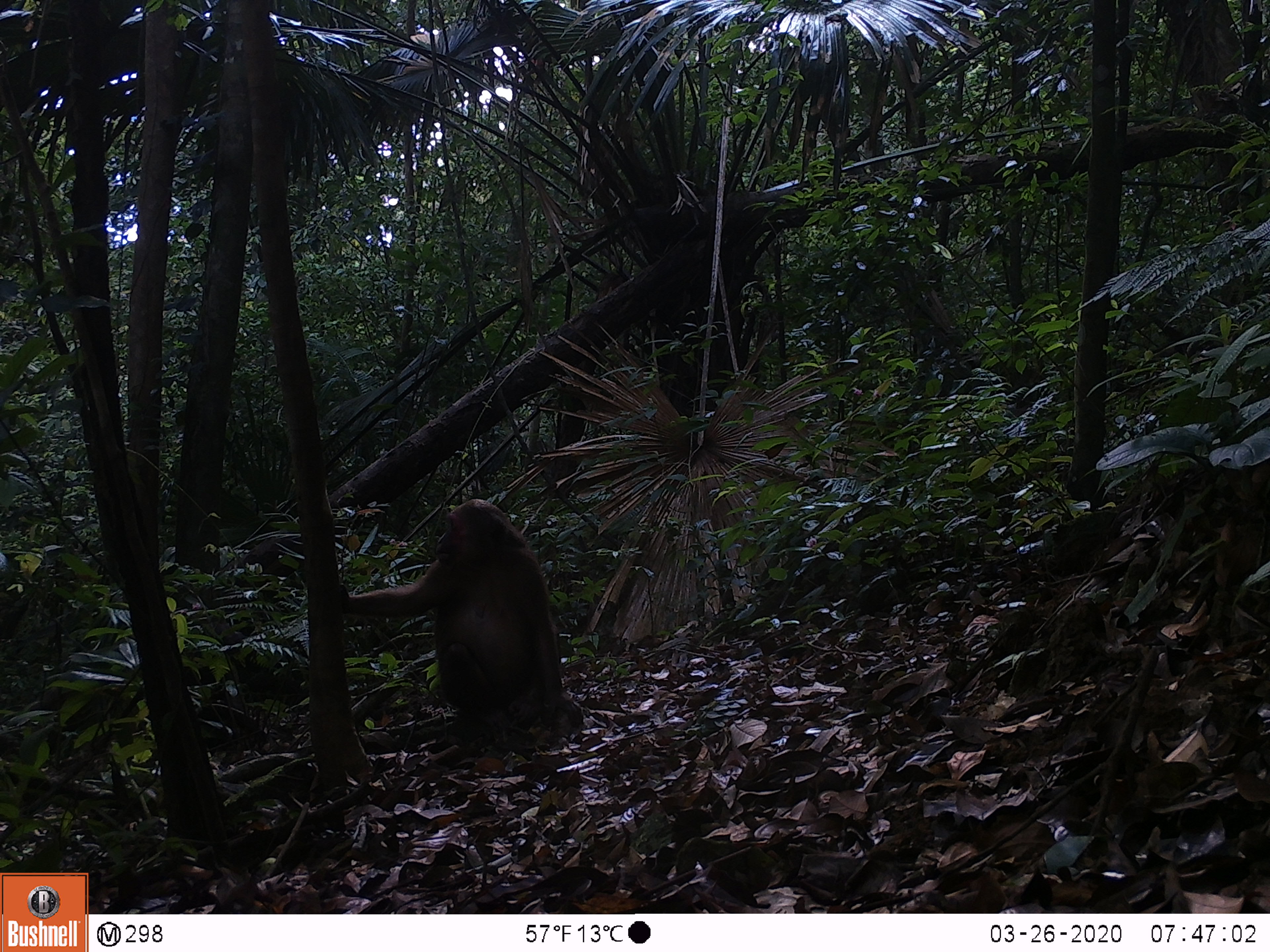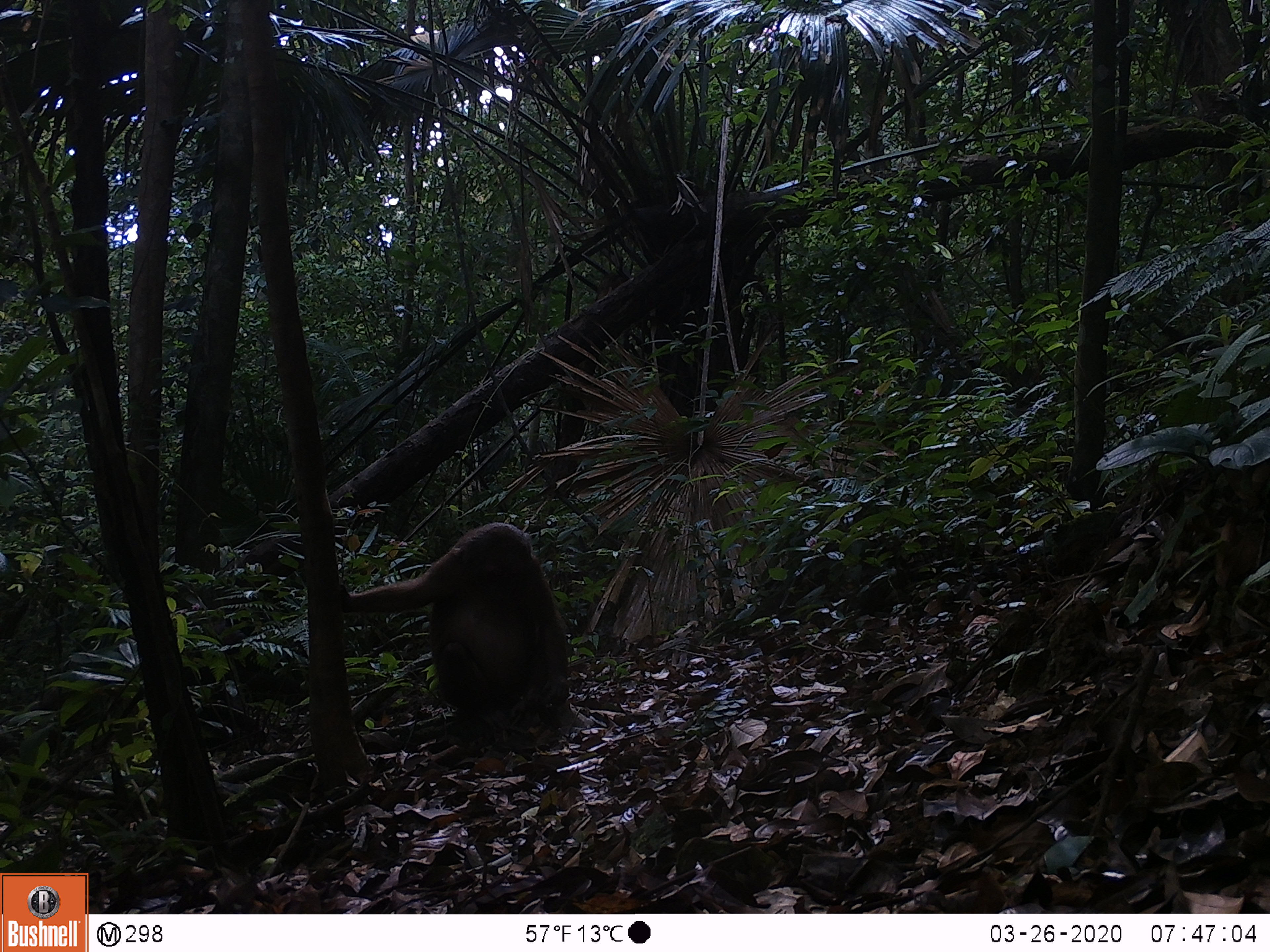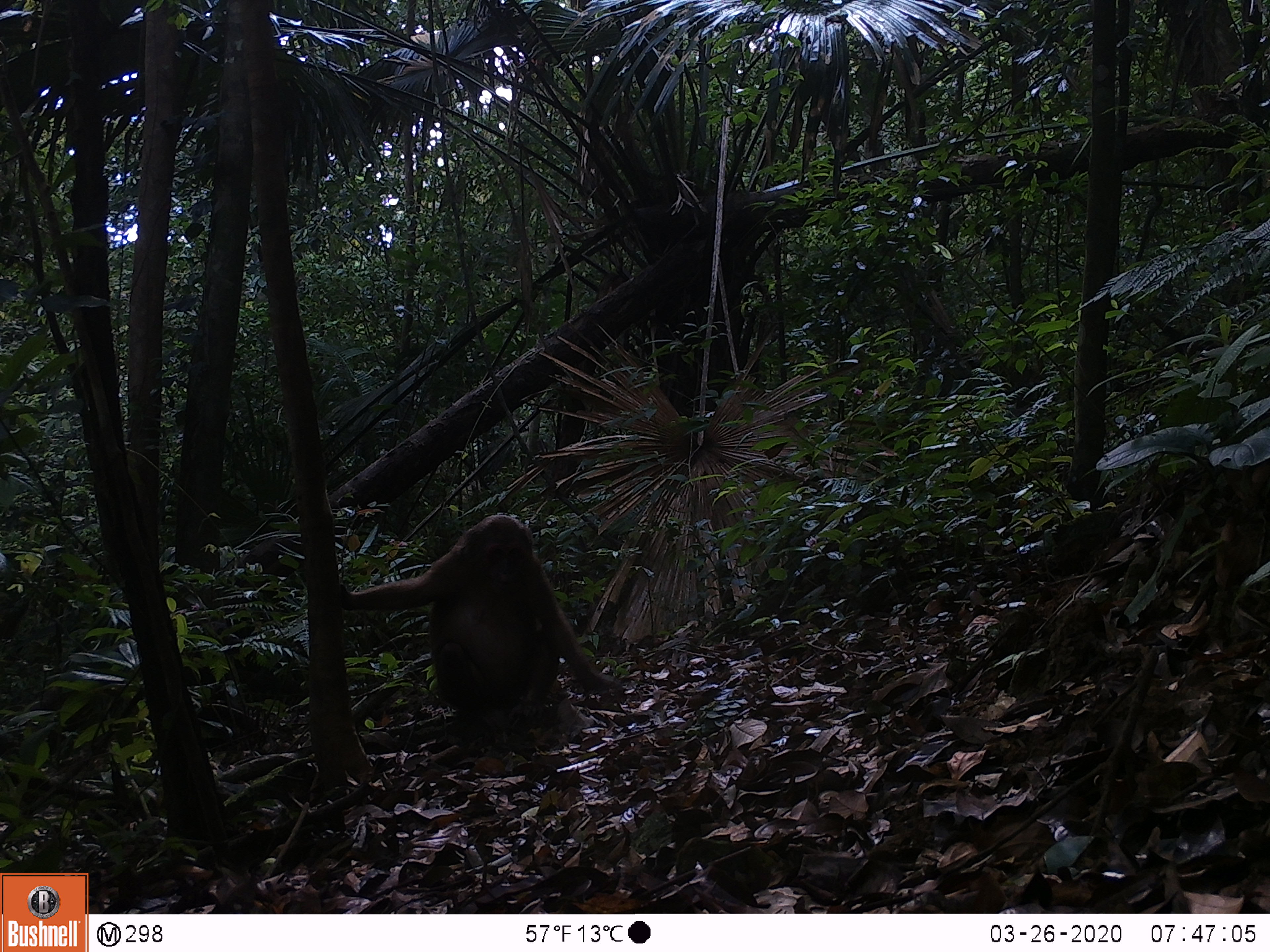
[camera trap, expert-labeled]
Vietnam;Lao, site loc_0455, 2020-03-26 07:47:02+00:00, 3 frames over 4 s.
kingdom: Animalia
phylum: Chordata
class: Mammalia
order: Primates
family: Cercopithecidae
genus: Macaca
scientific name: Macaca arctoides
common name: stump-tailed macaque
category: stump tailed macaque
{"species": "stump tailed macaque (stump-tailed macaque) (Macaca arctoides)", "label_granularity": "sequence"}